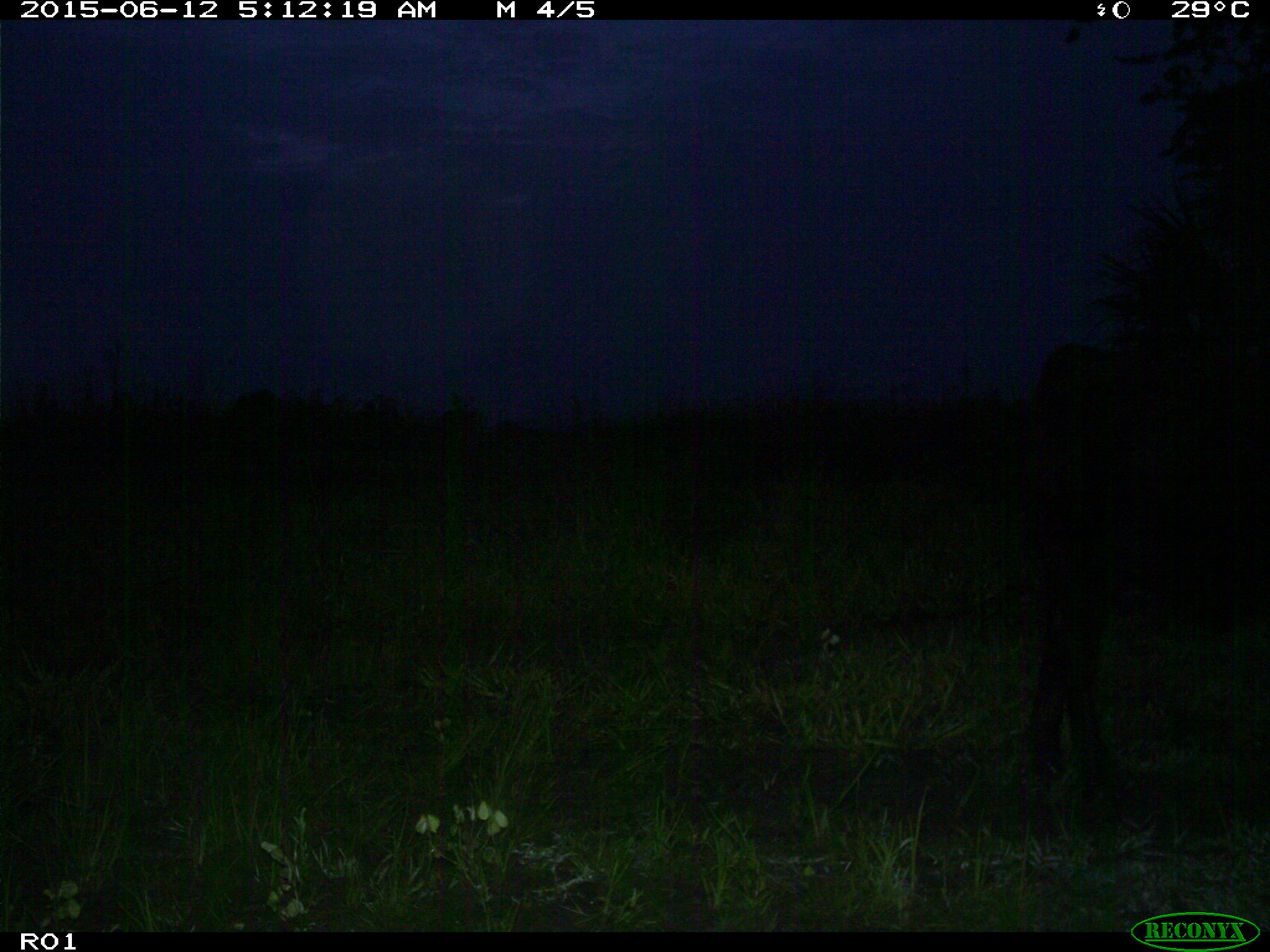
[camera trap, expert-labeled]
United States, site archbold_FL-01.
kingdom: Animalia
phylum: Chordata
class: Mammalia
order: Artiodactyla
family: Bovidae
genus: Bos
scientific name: Bos taurus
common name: domestic cow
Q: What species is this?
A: Bos taurus (domestic cow).